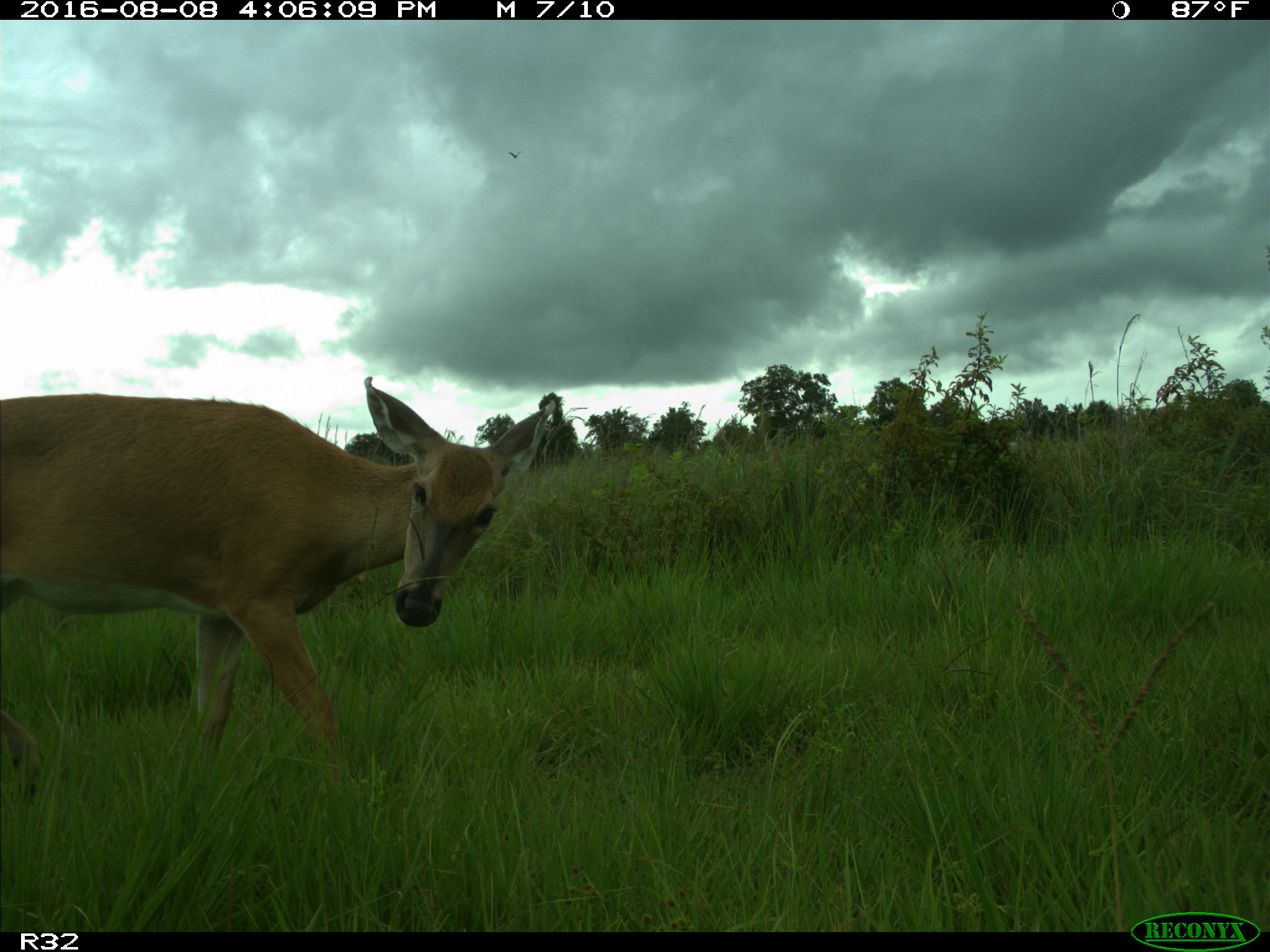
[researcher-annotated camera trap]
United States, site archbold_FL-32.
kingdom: Animalia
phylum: Chordata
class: Mammalia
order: Artiodactyla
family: Cervidae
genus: Odocoileus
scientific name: Odocoileus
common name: deer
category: unidentified deer